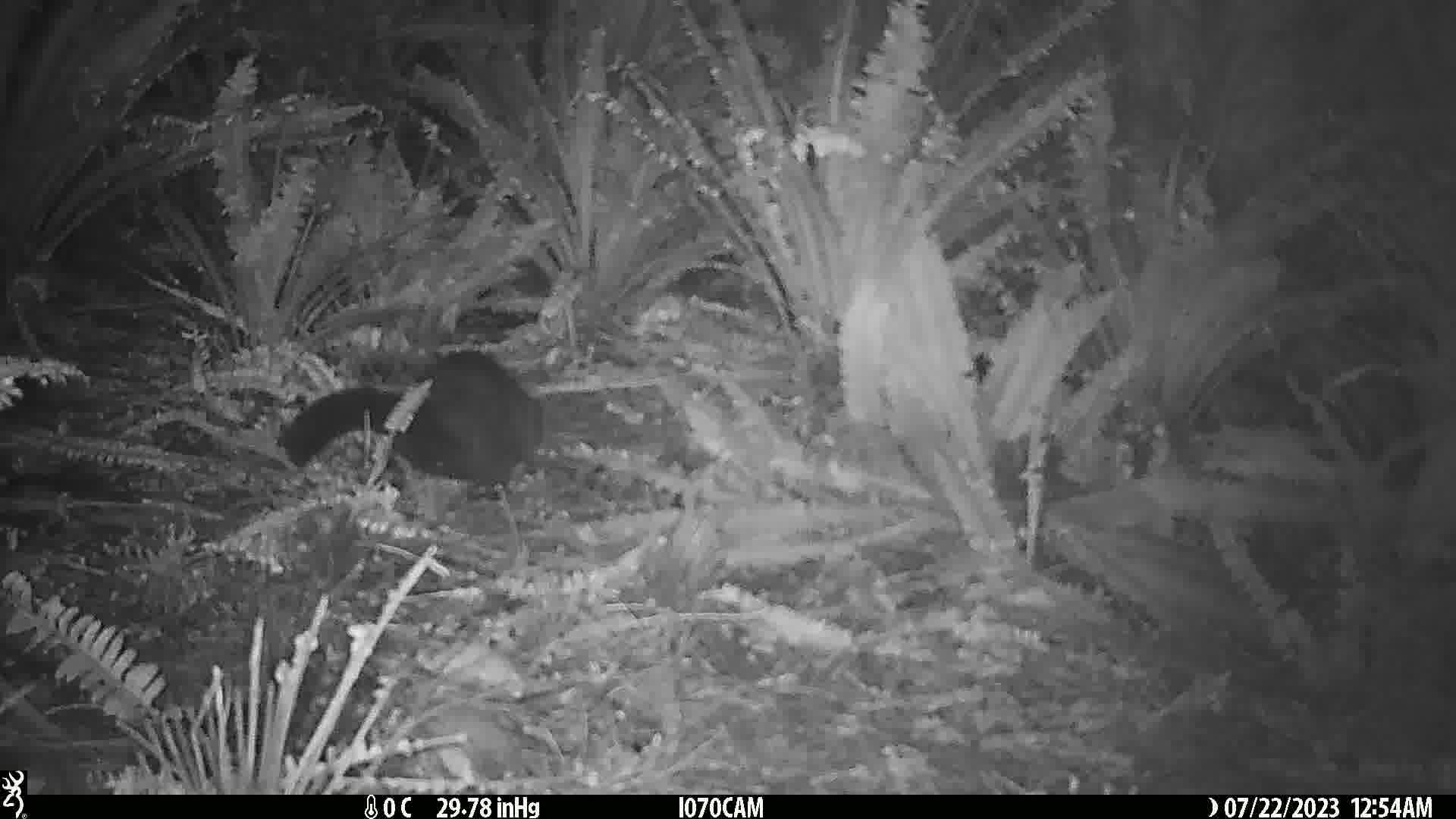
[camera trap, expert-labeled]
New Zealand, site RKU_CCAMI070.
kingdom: Animalia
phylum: Chordata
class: Mammalia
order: Diprotodontia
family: Phalangeridae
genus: Trichosurus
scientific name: Trichosurus vulpecula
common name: common brushtail possum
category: possum